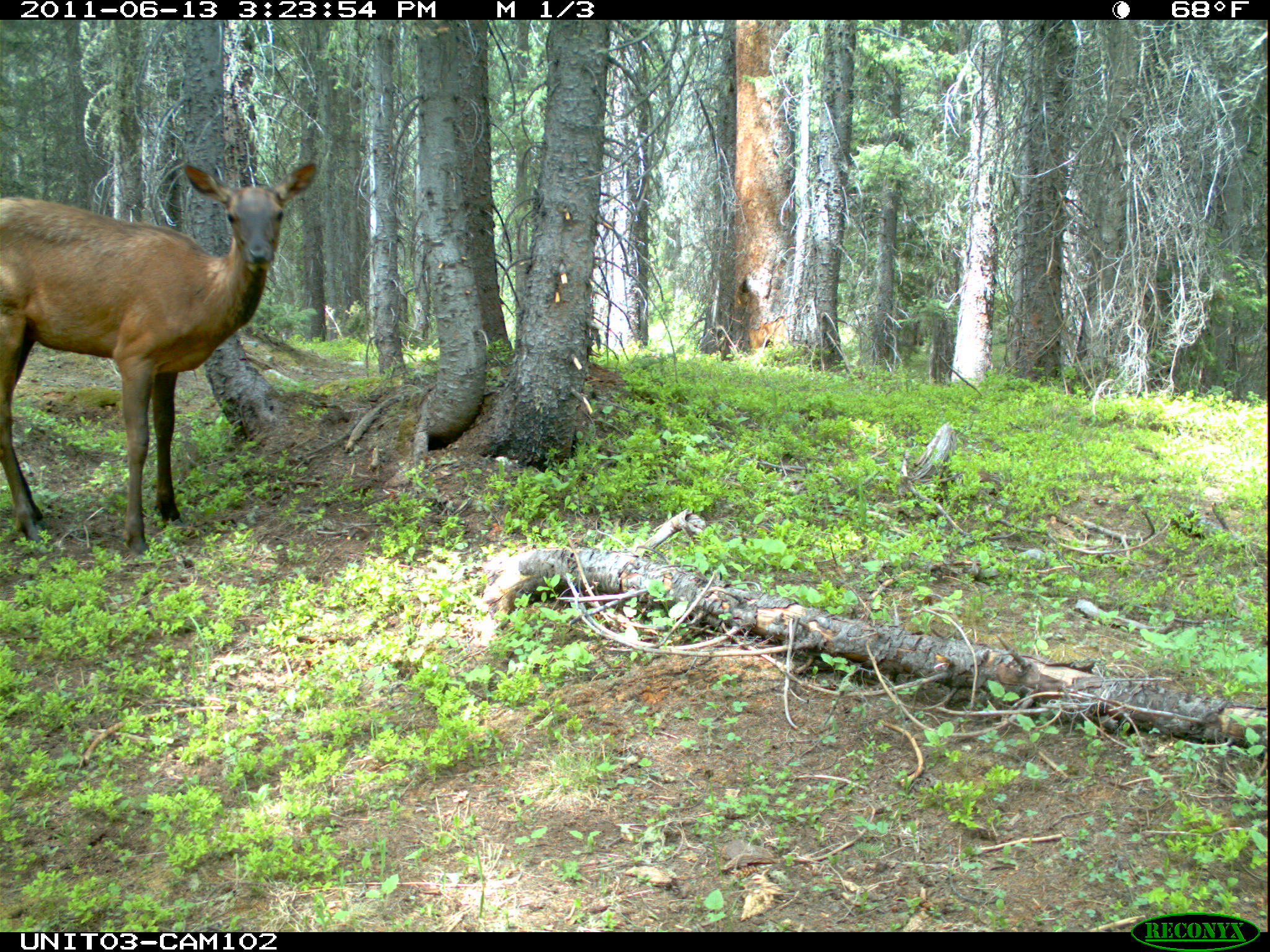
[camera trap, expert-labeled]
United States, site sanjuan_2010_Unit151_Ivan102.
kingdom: Animalia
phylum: Chordata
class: Mammalia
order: Artiodactyla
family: Cervidae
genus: Cervus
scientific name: Cervus elaphus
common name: red deer